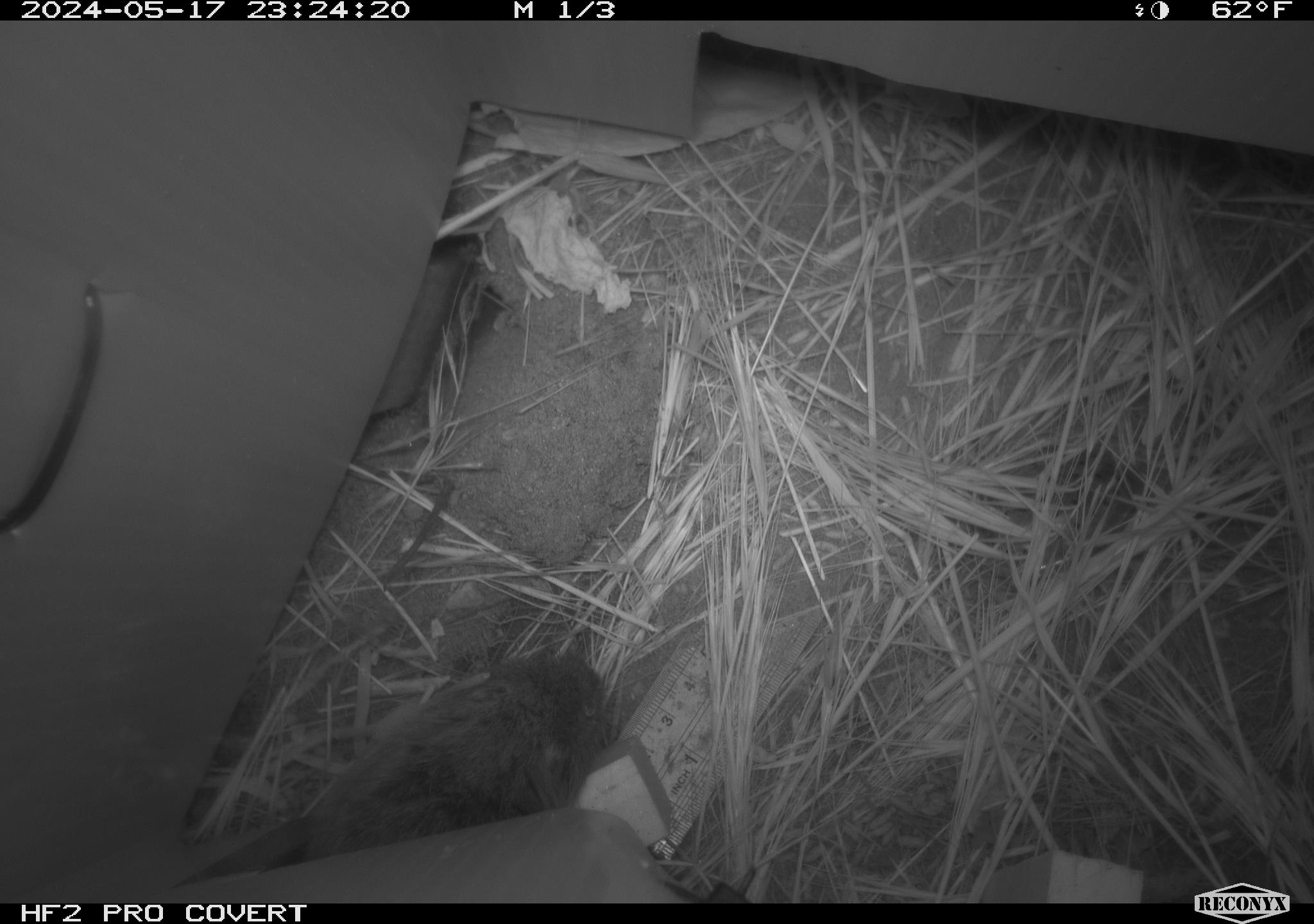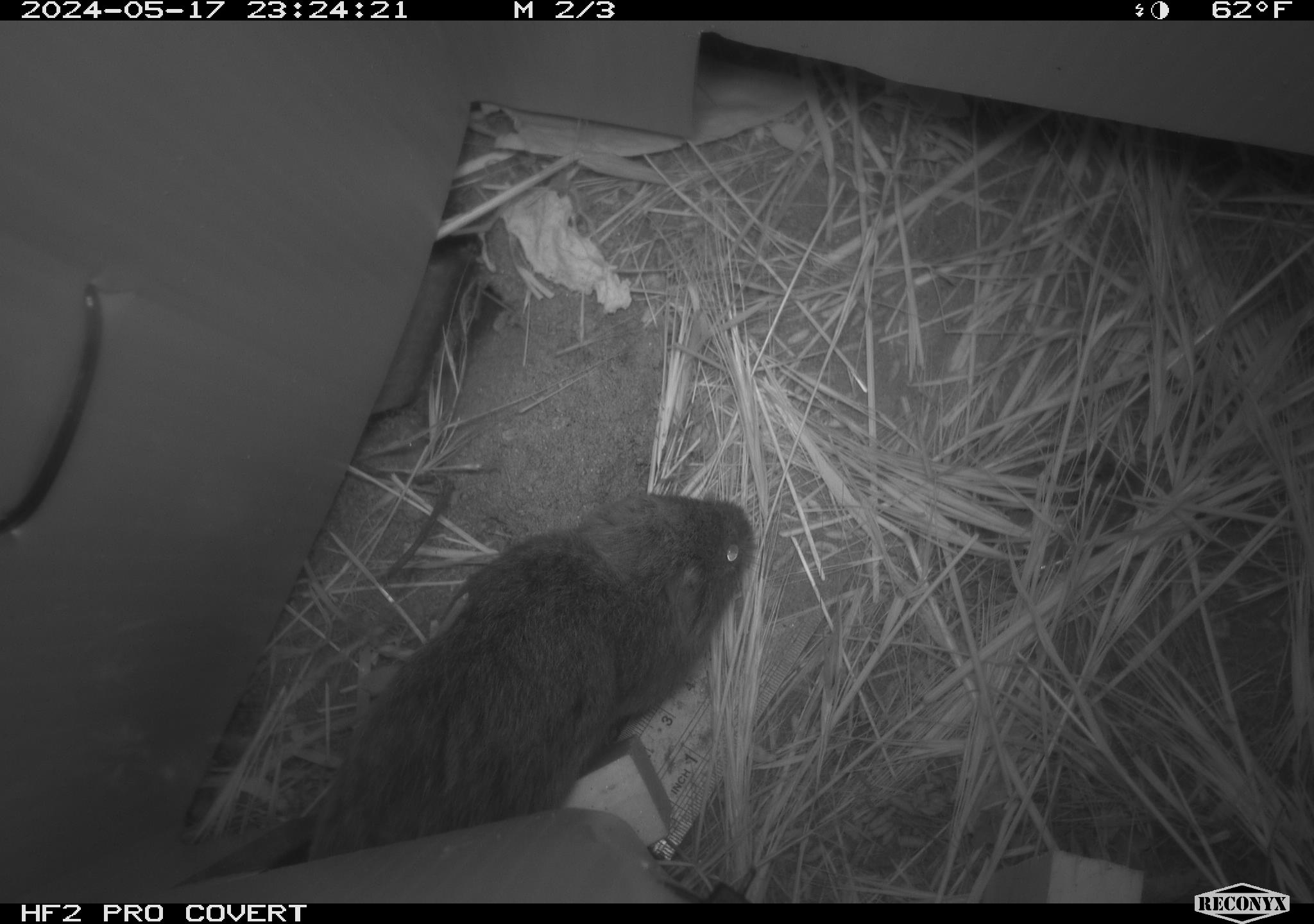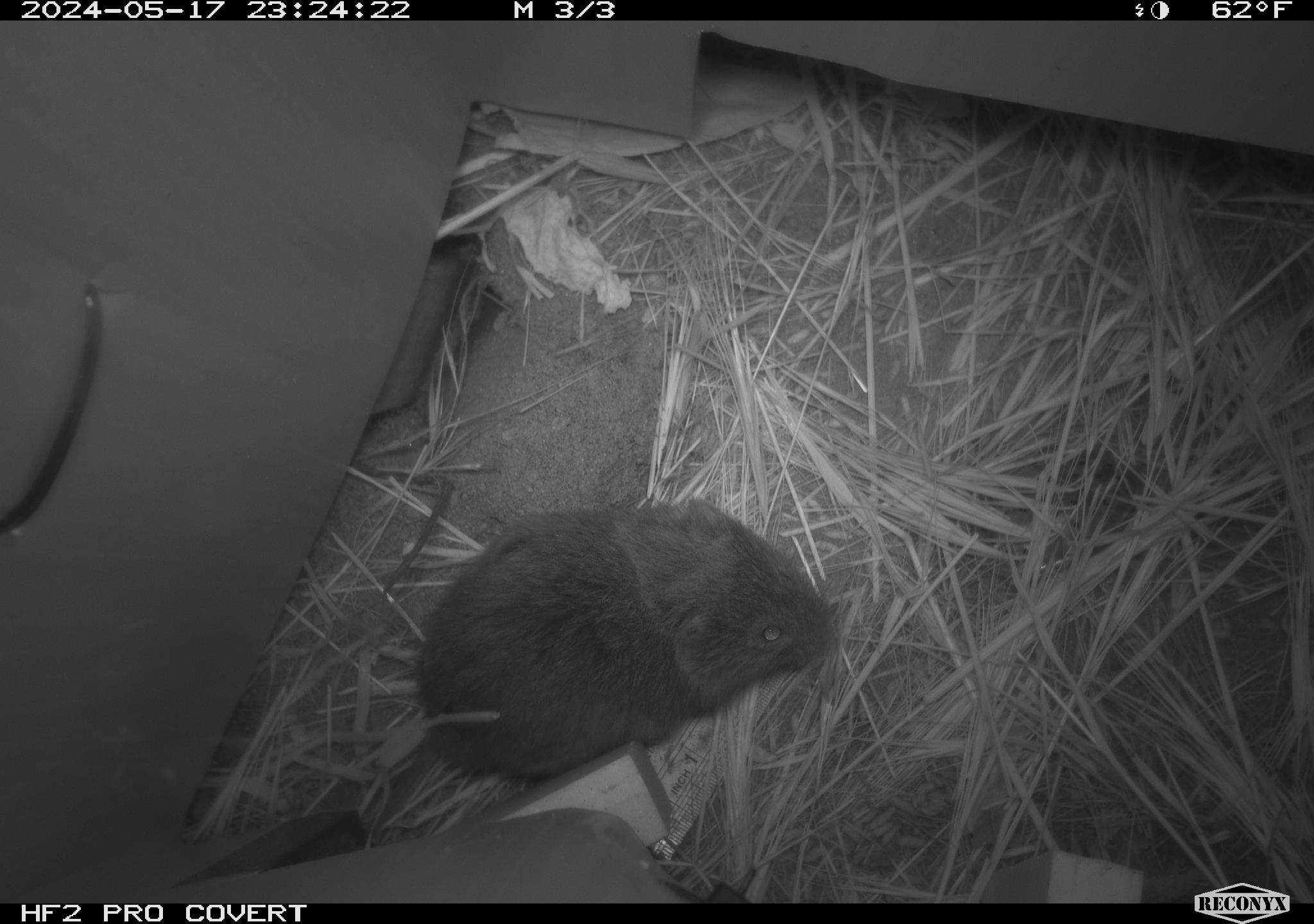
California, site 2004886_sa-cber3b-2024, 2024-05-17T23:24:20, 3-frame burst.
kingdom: Animalia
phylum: Chordata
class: Mammalia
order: Rodentia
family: Cricetidae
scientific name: Arvicolinae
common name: voles, lemmings, and muskrats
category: arvicolinae subfamily